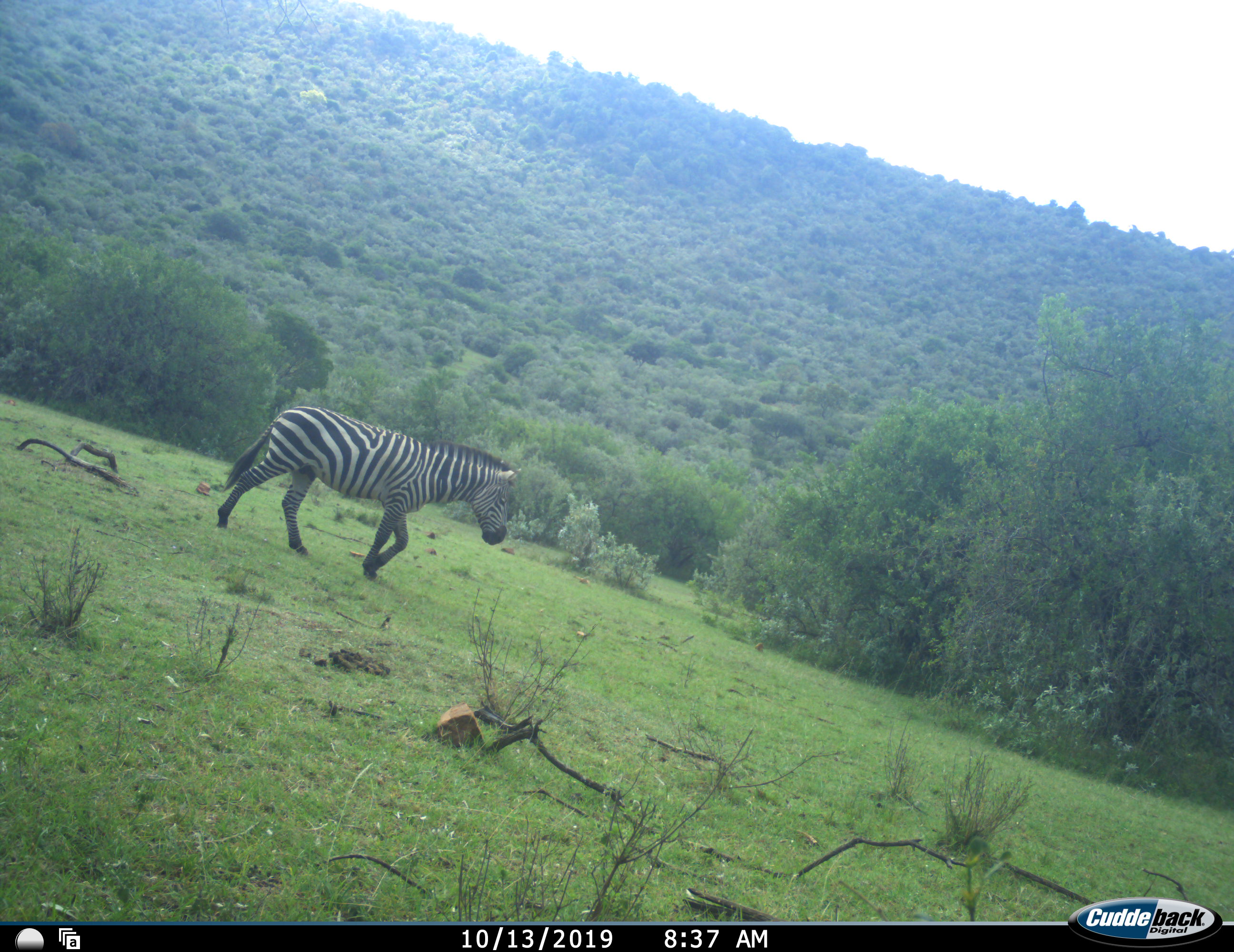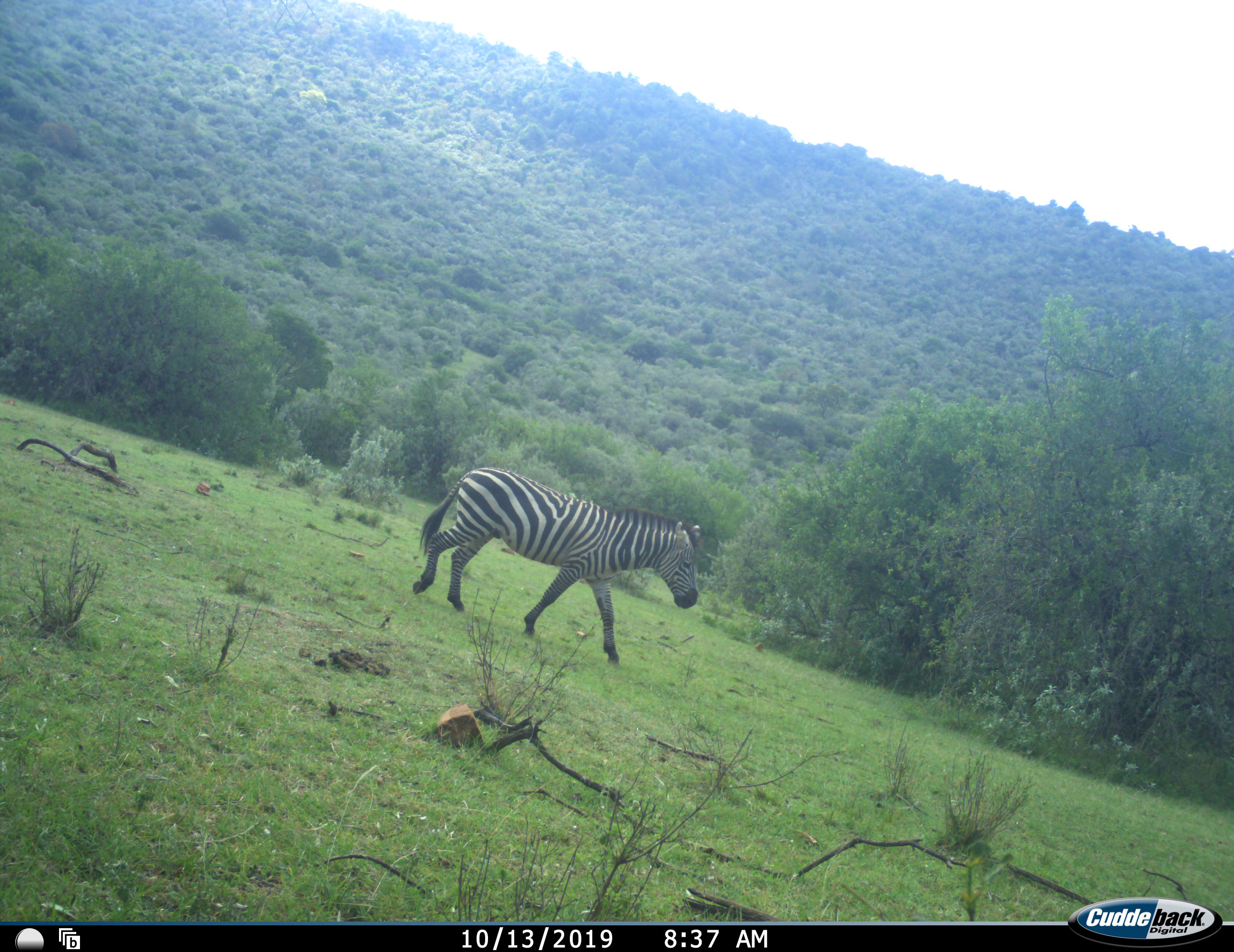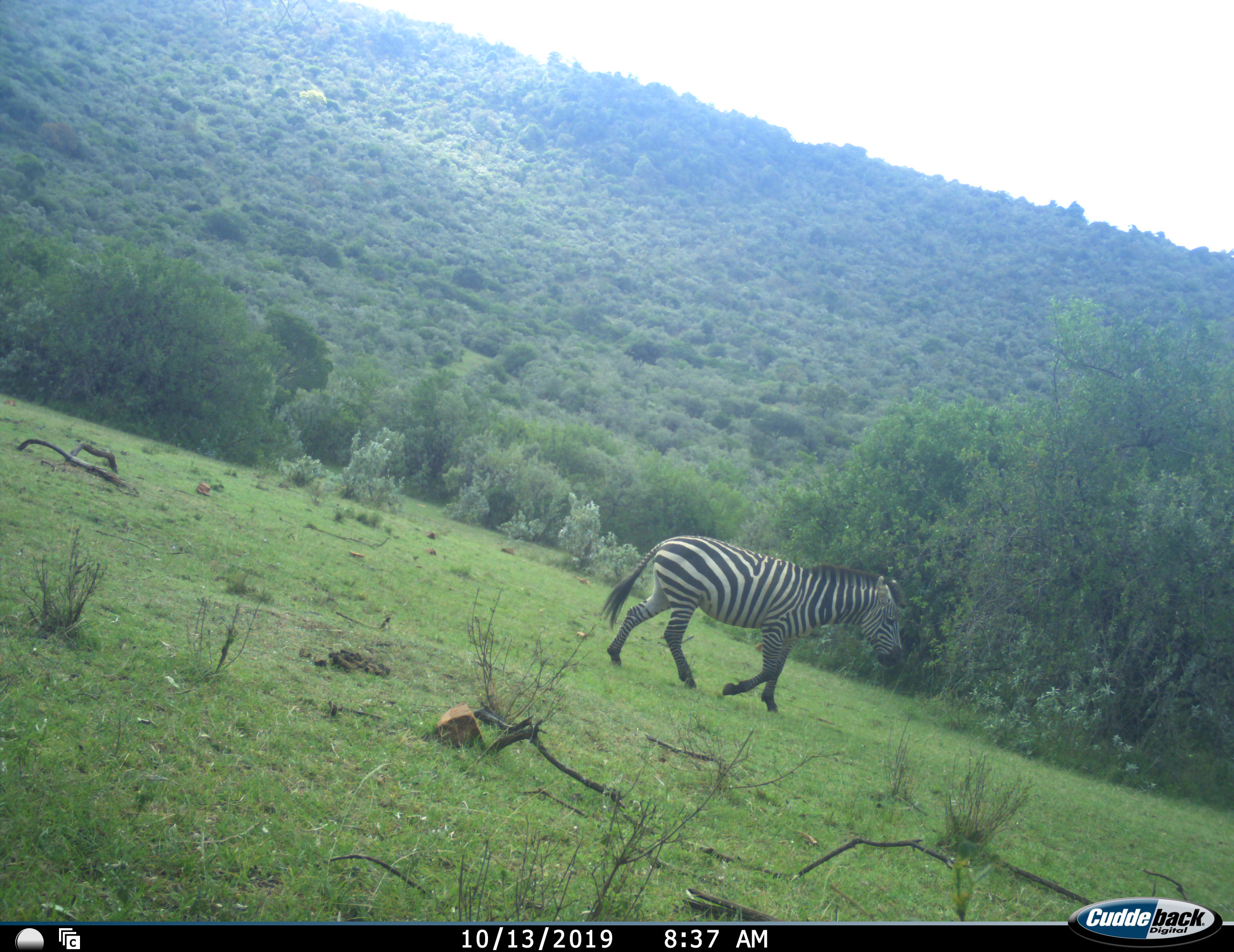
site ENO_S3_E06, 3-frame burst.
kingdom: Animalia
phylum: Chordata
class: Mammalia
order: Perissodactyla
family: Equidae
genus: Equus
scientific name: Equus quagga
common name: plains zebra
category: zebraplains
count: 1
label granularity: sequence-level